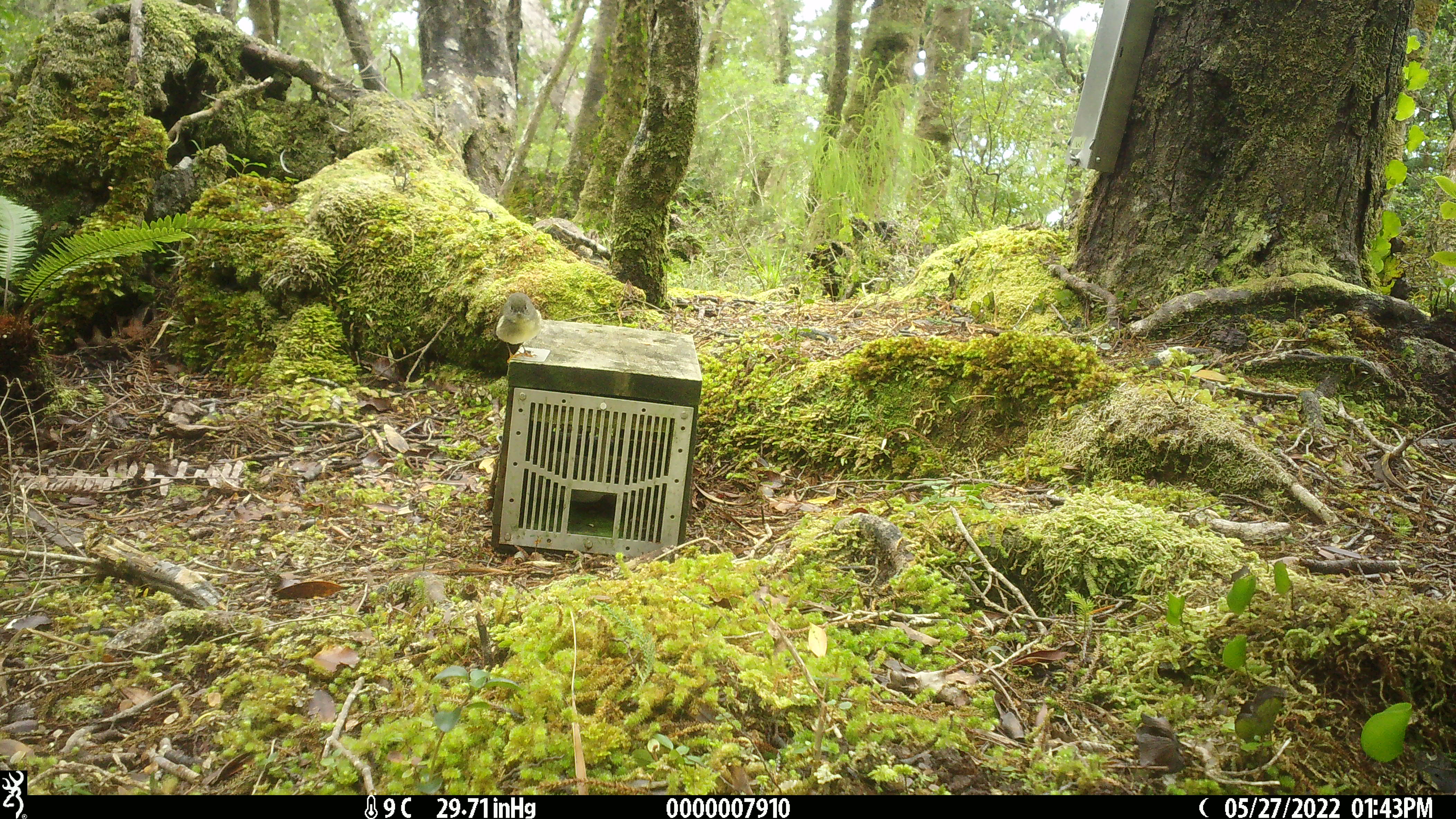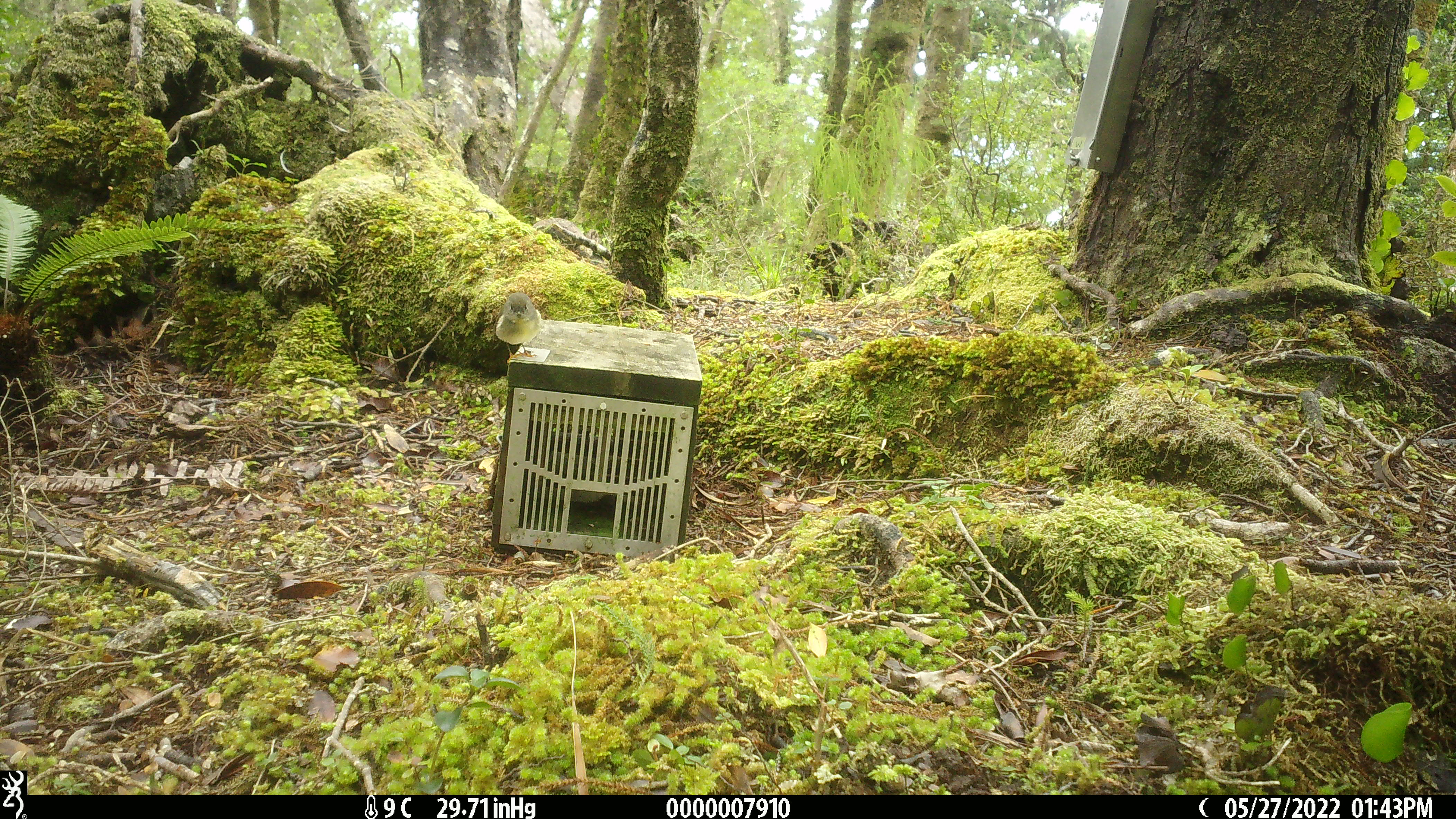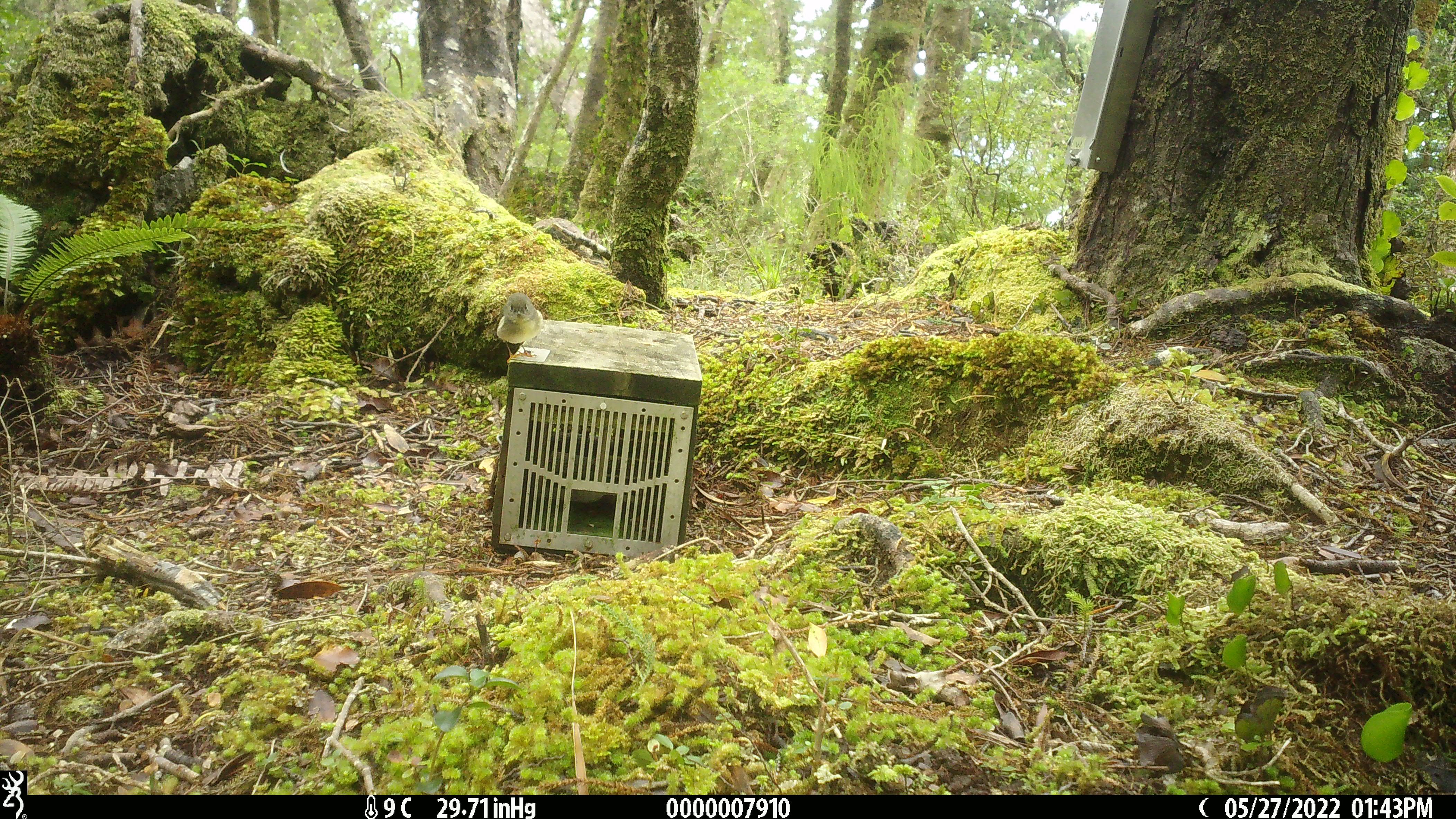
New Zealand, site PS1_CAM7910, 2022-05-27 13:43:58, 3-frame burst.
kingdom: Animalia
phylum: Chordata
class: Aves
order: Passeriformes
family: Petroicidae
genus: Petroica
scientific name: Petroica macrocephala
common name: tomtit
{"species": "tomtit (Petroica macrocephala)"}